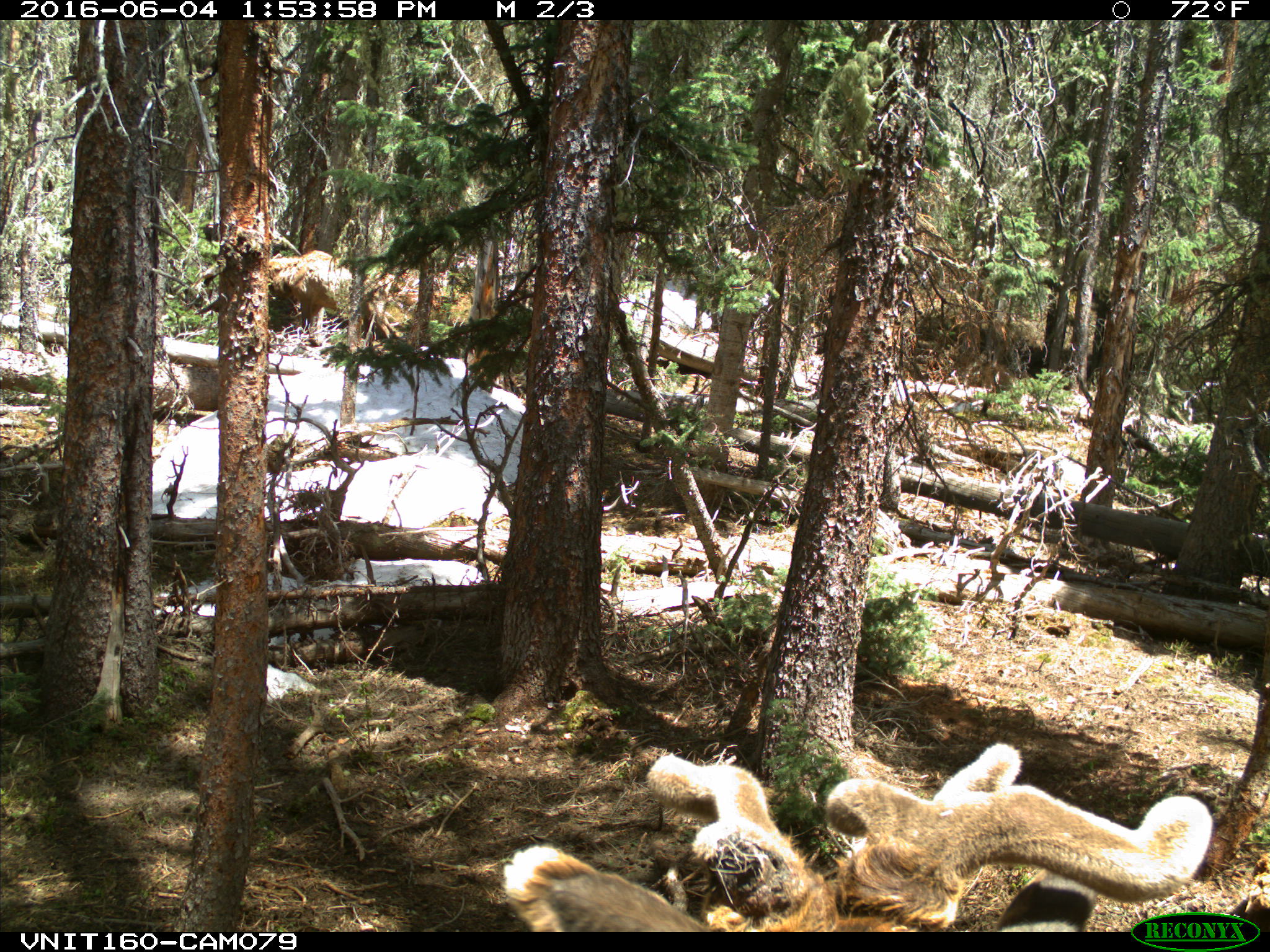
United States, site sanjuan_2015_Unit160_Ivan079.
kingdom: Animalia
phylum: Chordata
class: Mammalia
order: Artiodactyla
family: Cervidae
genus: Cervus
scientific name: Cervus elaphus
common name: red deer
Cervus elaphus (red deer).